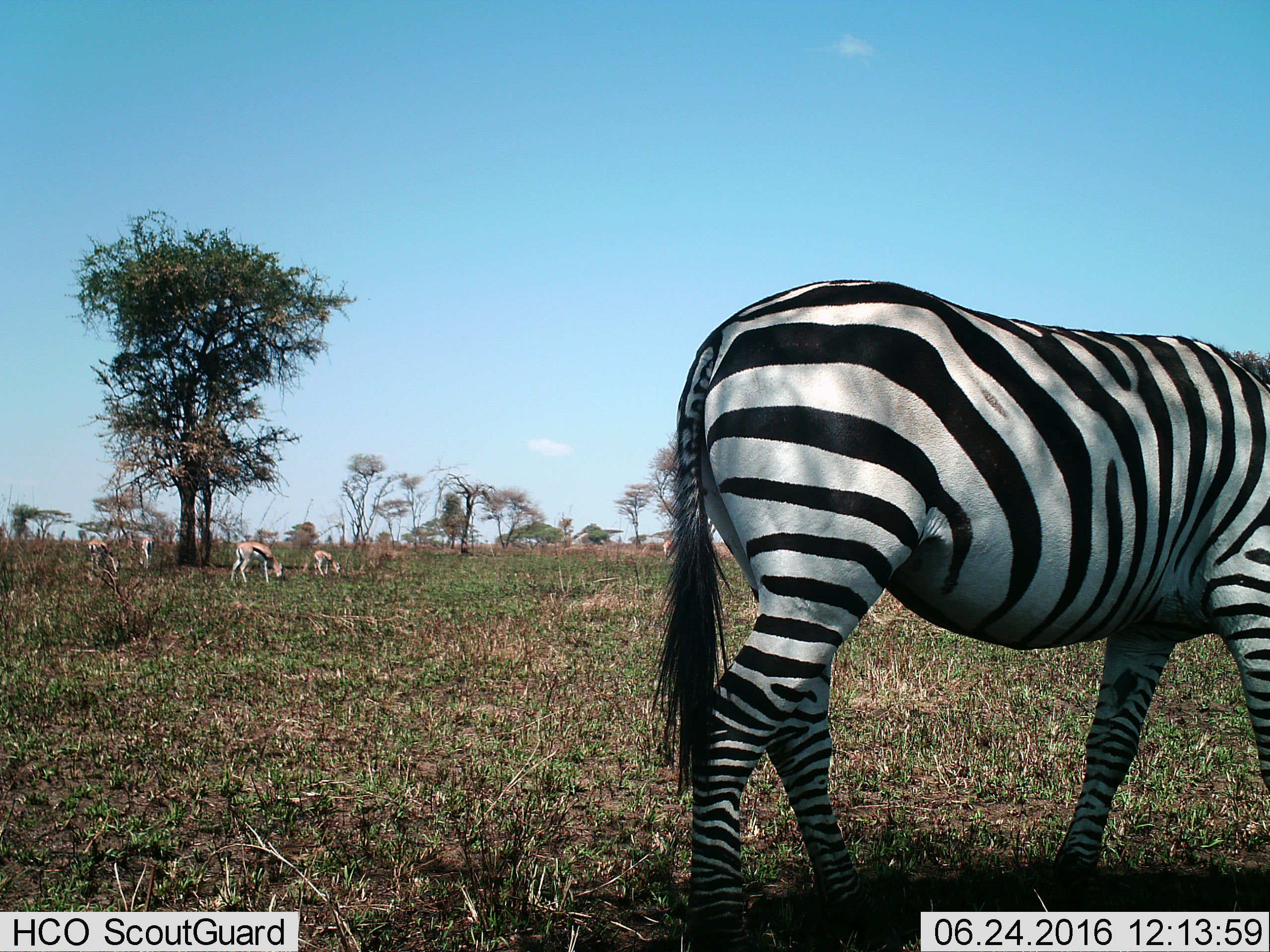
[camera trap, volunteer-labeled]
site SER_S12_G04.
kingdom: Animalia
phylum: Chordata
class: Mammalia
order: Artiodactyla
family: Bovidae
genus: Eudorcas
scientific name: Eudorcas thomsonii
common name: thomson's gazelle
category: gazellethomsons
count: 4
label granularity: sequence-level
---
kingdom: Animalia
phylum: Chordata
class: Mammalia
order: Perissodactyla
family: Equidae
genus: Equus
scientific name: Equus quagga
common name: plains zebra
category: zebraplains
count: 1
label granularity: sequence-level